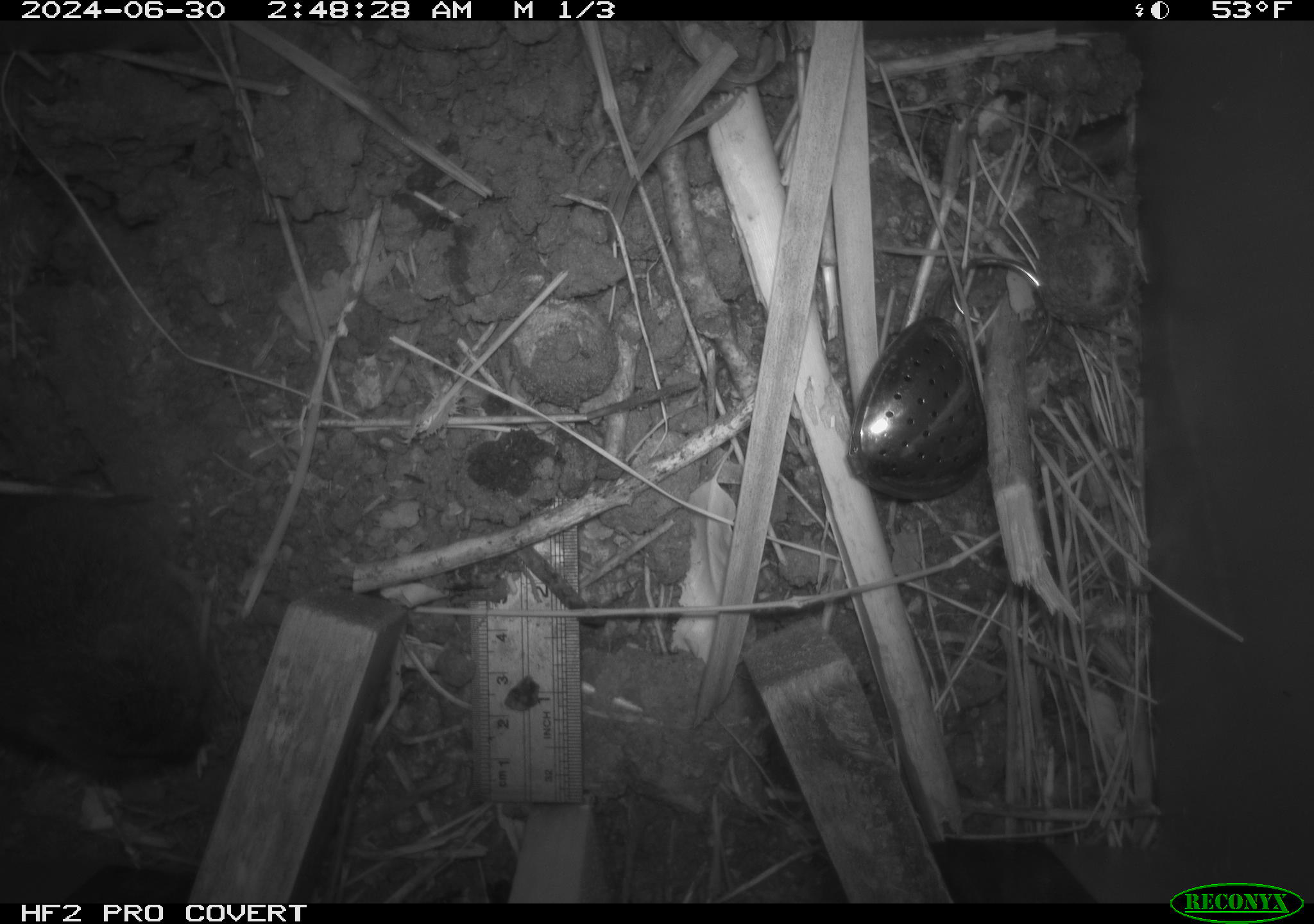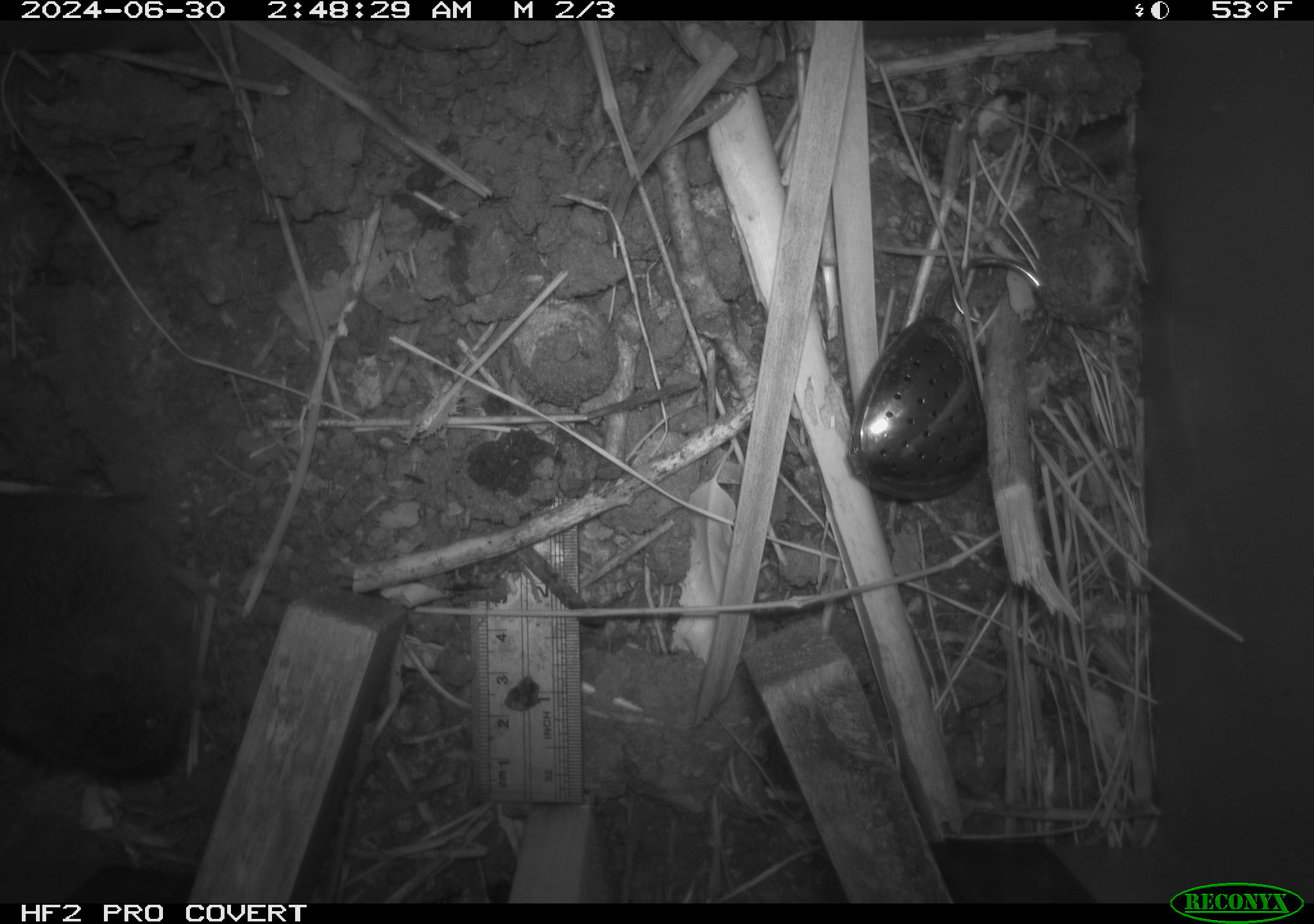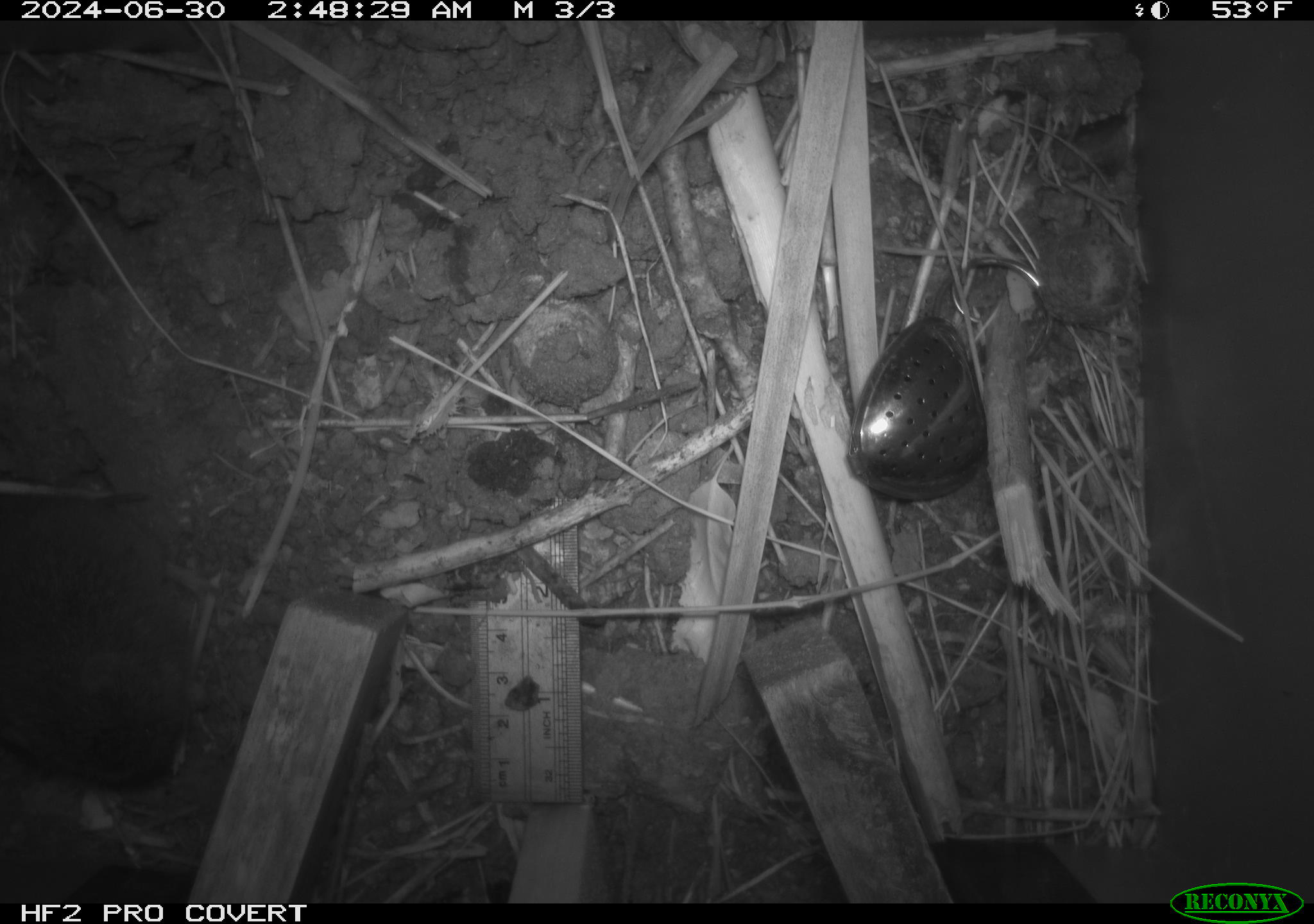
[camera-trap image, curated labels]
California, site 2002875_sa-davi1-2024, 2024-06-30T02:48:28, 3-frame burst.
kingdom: Animalia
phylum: Chordata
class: Mammalia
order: Rodentia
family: Cricetidae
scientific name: Arvicolinae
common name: voles, lemmings, and muskrats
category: arvicolinae subfamily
Arvicolinae subfamily (voles, lemmings, and muskrats) (Arvicolinae).